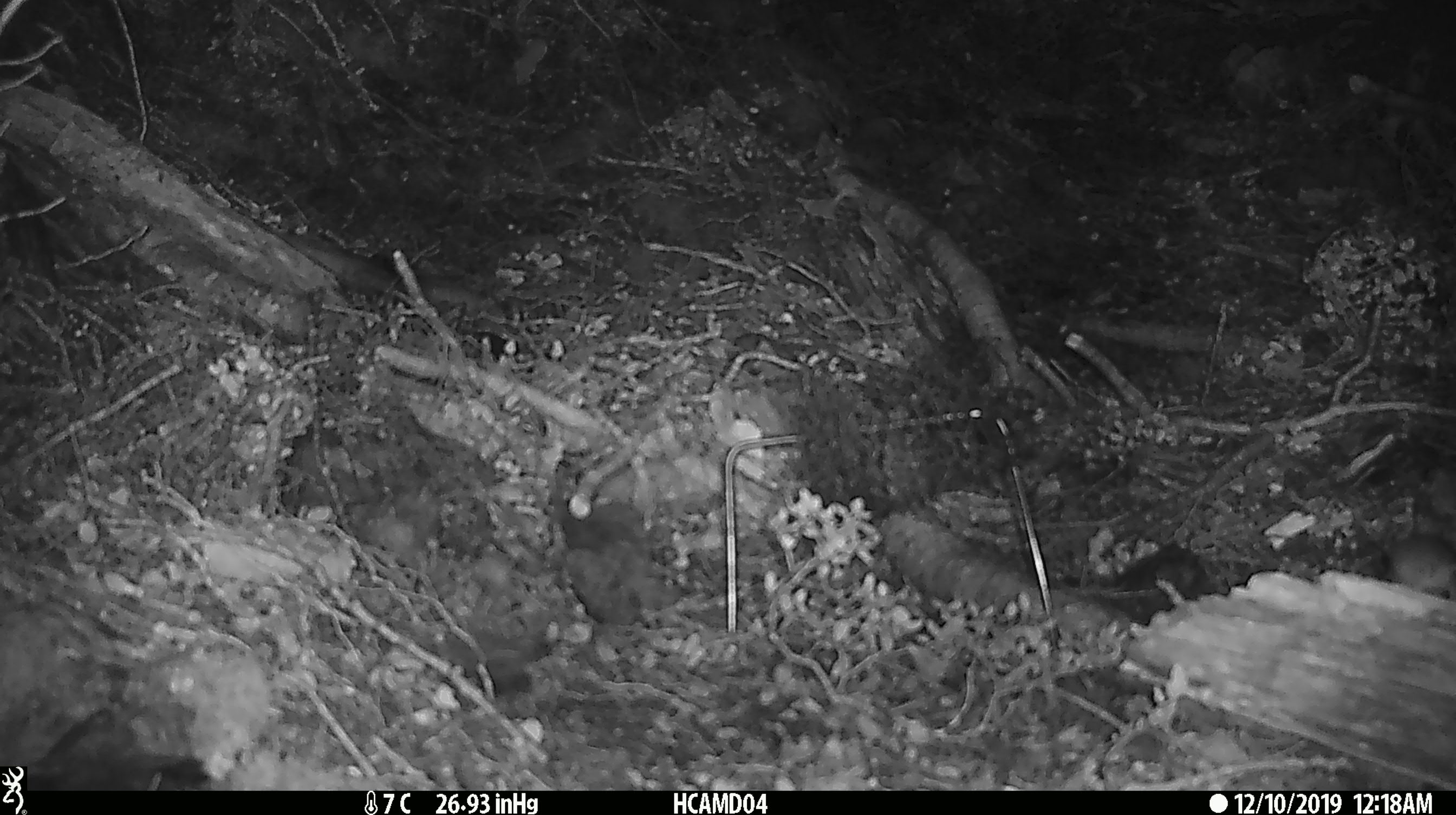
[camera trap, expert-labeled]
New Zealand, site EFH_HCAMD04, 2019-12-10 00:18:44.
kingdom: Animalia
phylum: Chordata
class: Mammalia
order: Rodentia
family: Muridae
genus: Mus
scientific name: Mus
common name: mouse